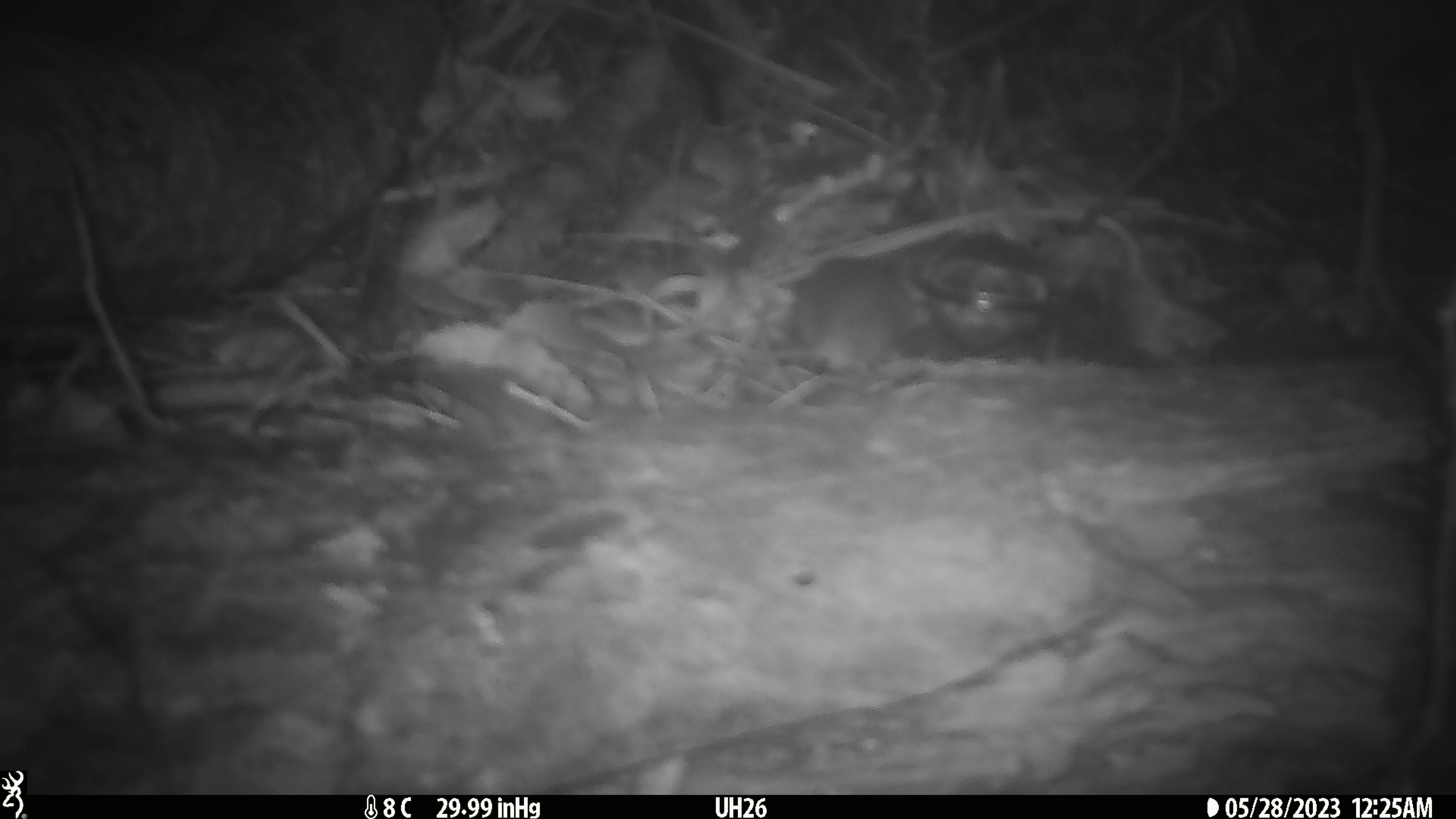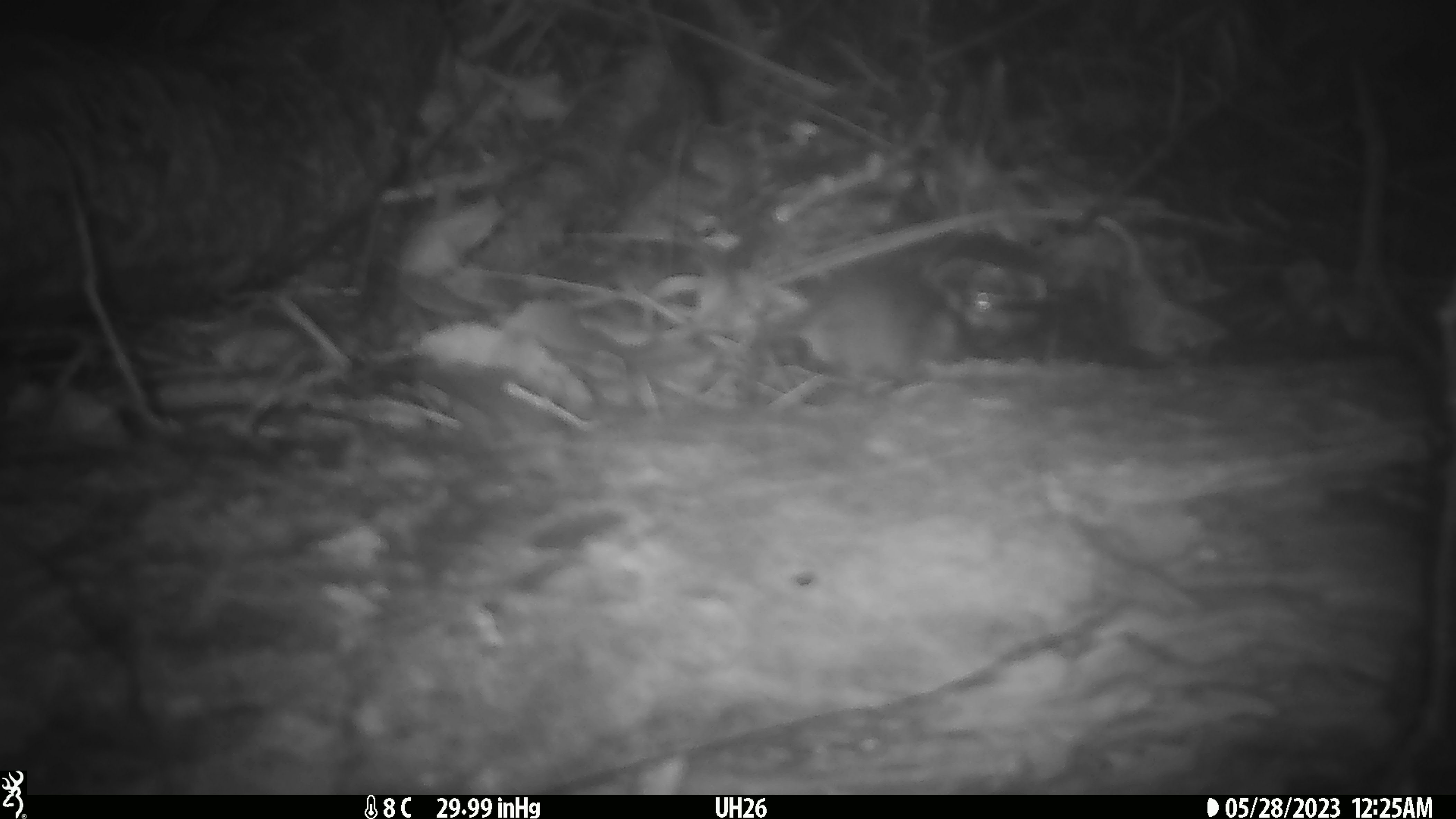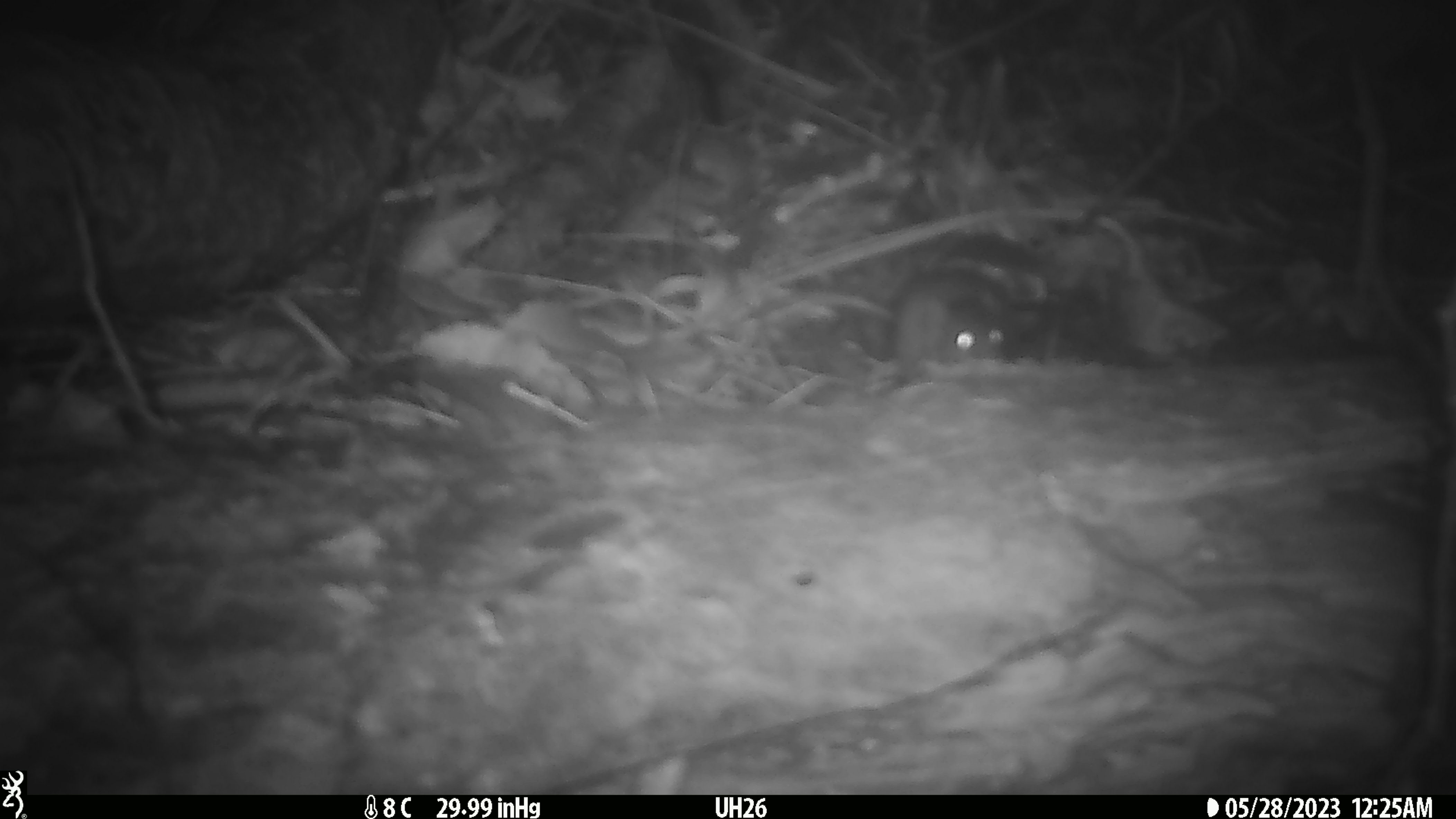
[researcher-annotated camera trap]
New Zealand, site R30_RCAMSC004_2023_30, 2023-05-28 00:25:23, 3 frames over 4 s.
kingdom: Animalia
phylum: Chordata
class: Mammalia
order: Rodentia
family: Muridae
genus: Mus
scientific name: Mus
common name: mouse